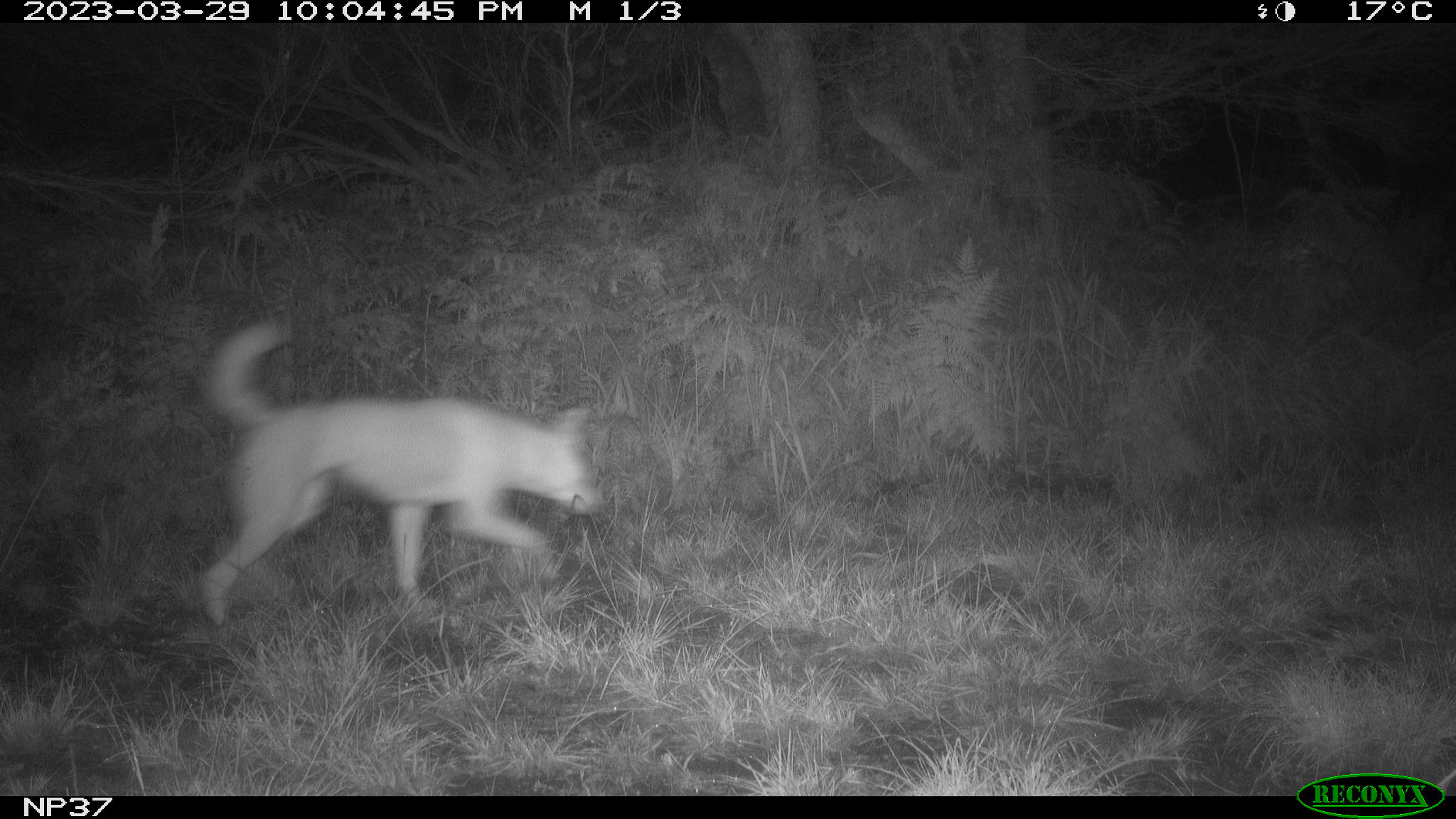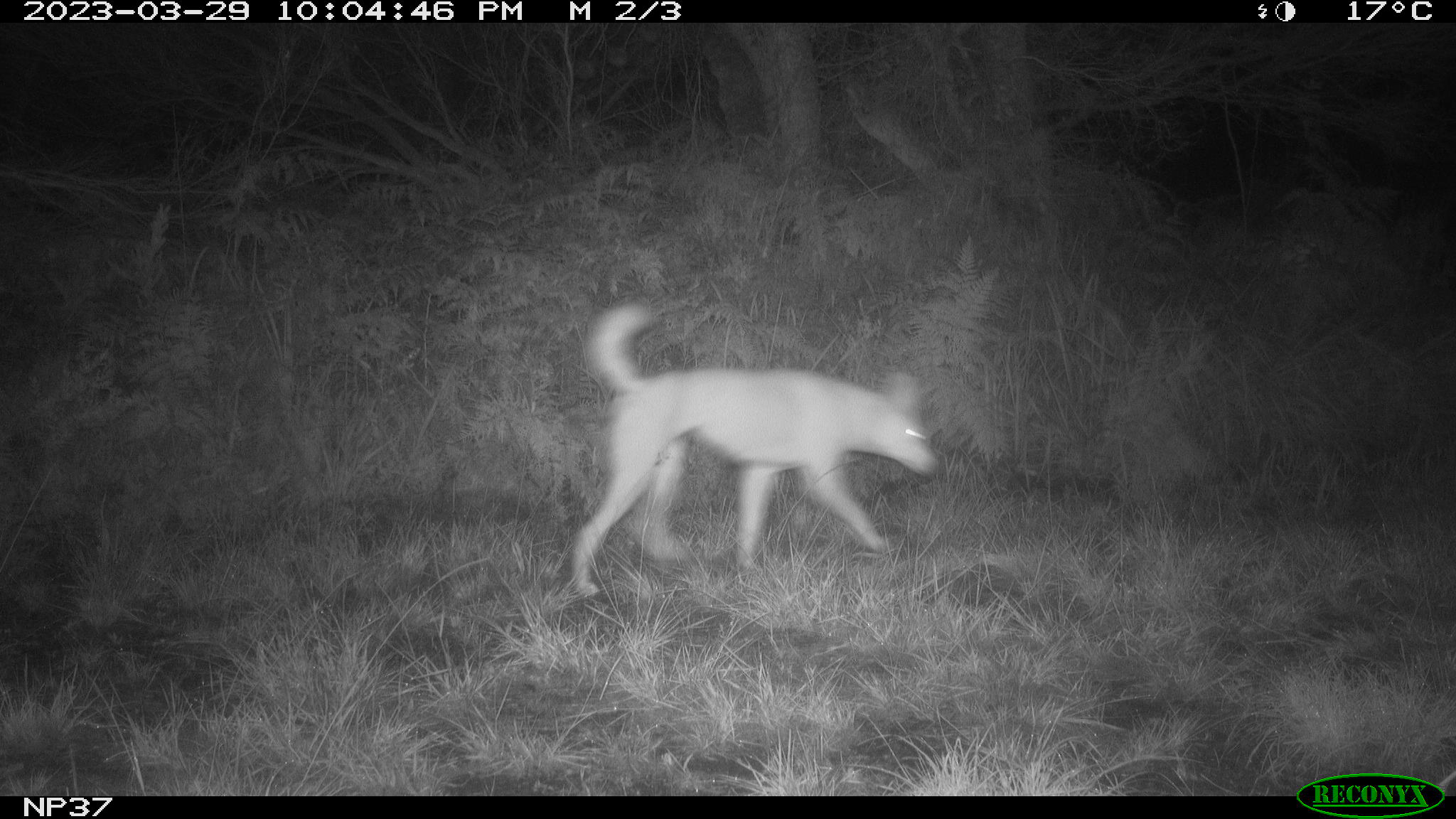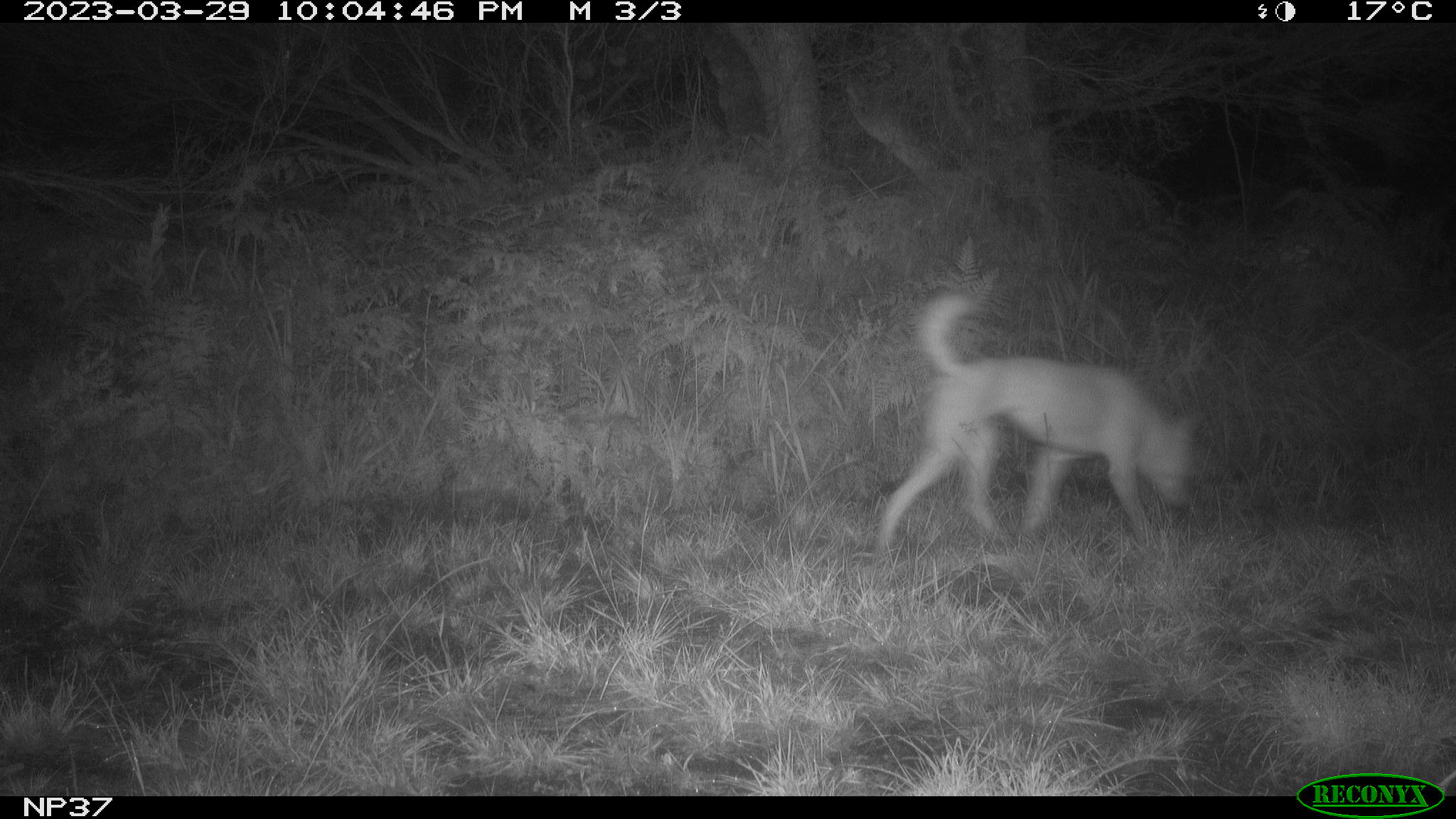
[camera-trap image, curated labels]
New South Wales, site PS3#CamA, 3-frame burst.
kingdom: Animalia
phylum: Chordata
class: Mammalia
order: Carnivora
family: Canidae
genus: Canis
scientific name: Canis familiaris dingo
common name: dingo